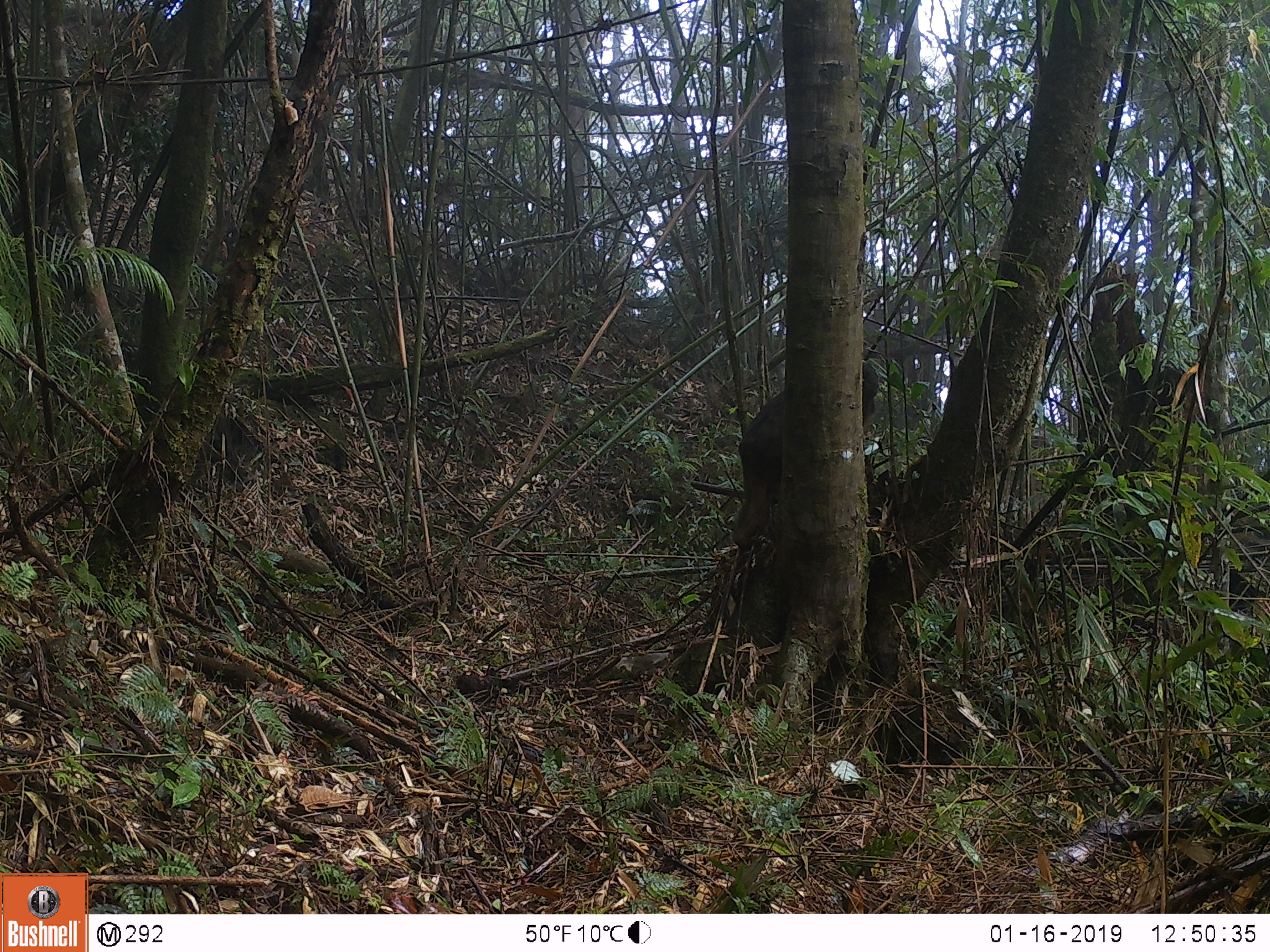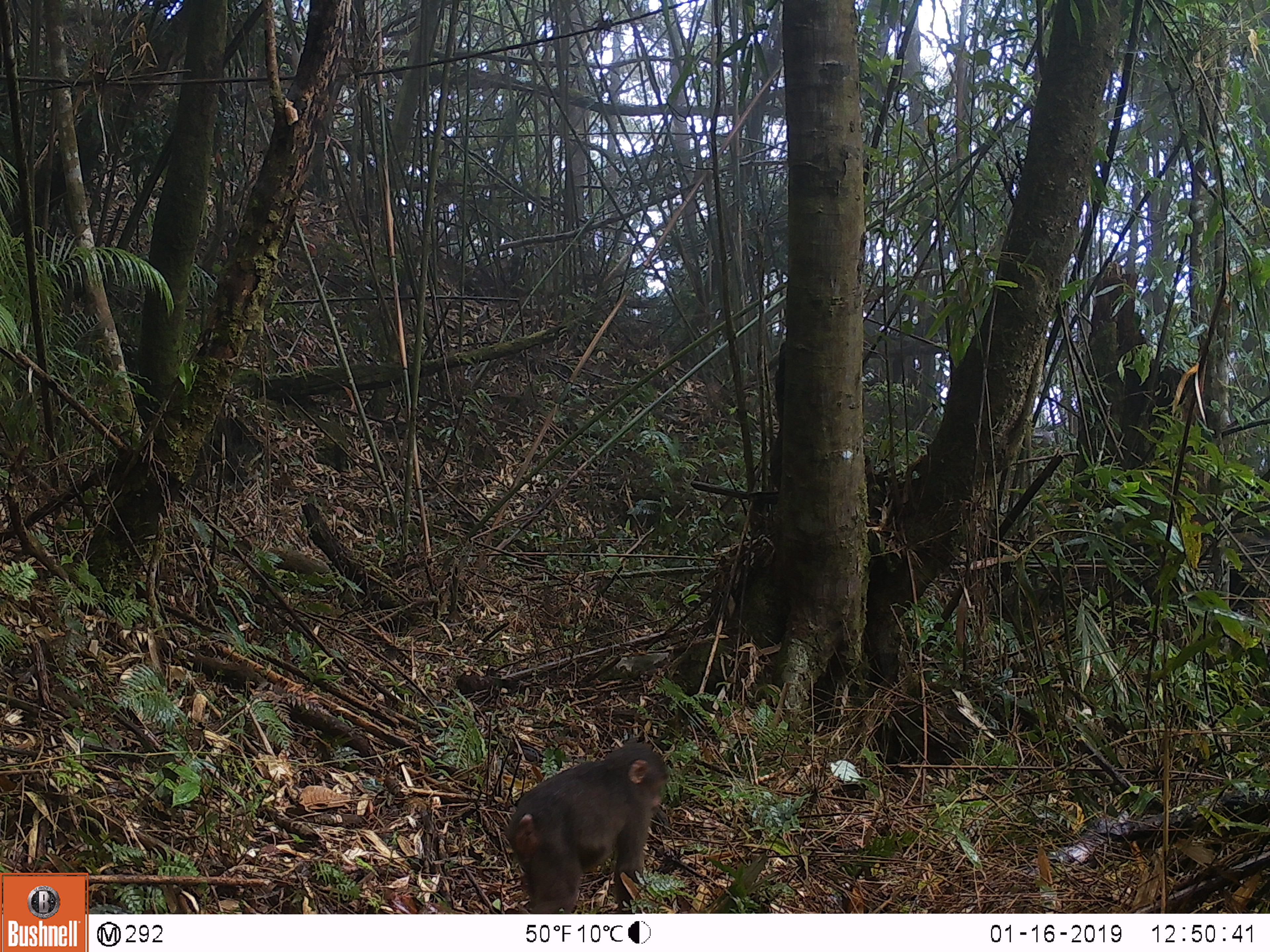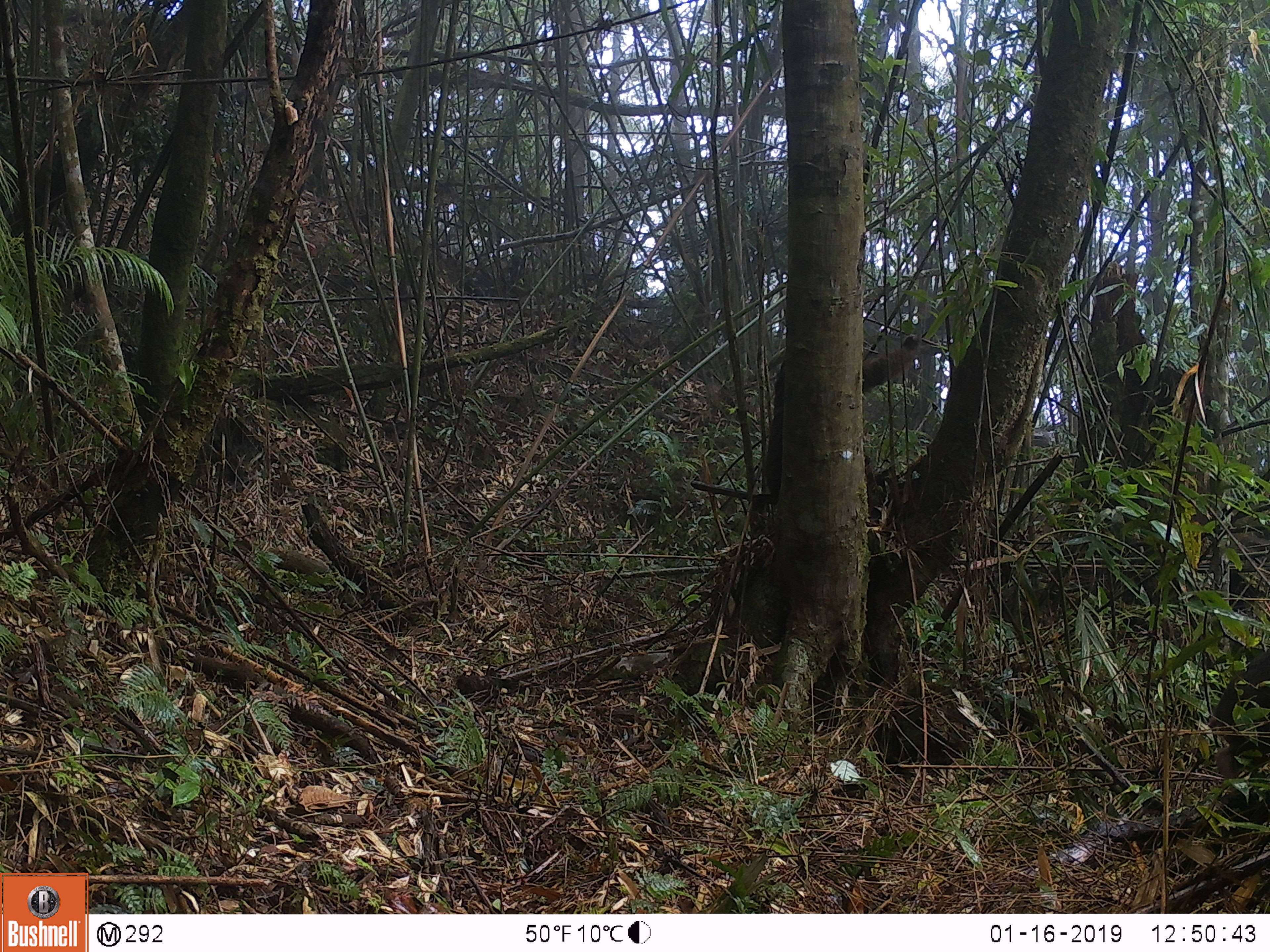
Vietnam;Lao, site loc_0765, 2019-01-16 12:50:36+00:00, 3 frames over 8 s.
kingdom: Animalia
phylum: Chordata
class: Mammalia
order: Primates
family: Cercopithecidae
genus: Macaca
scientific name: Macaca arctoides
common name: stump-tailed macaque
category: stump tailed macaque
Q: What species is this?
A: Stump tailed macaque (stump-tailed macaque) (Macaca arctoides).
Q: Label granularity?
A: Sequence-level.